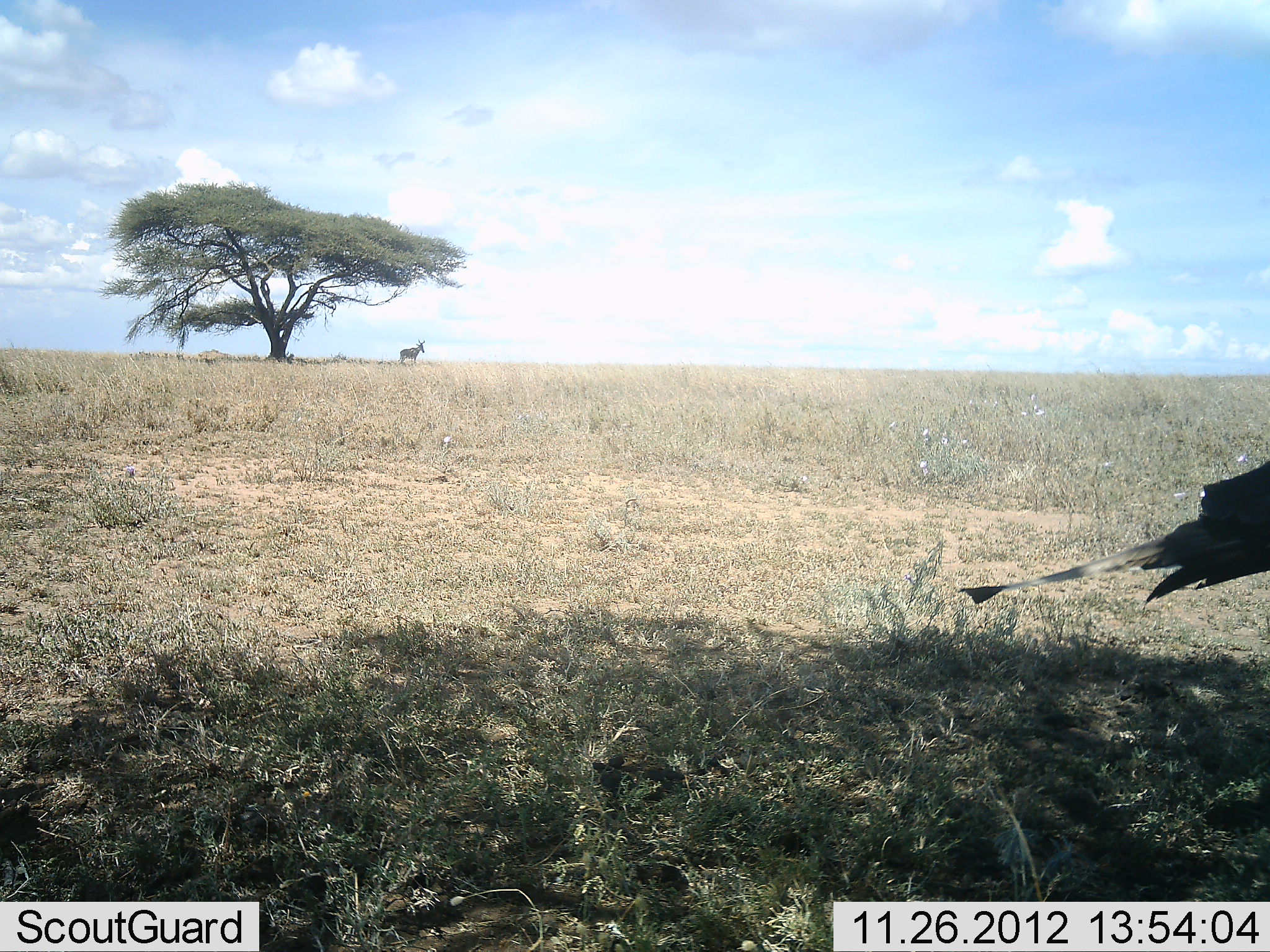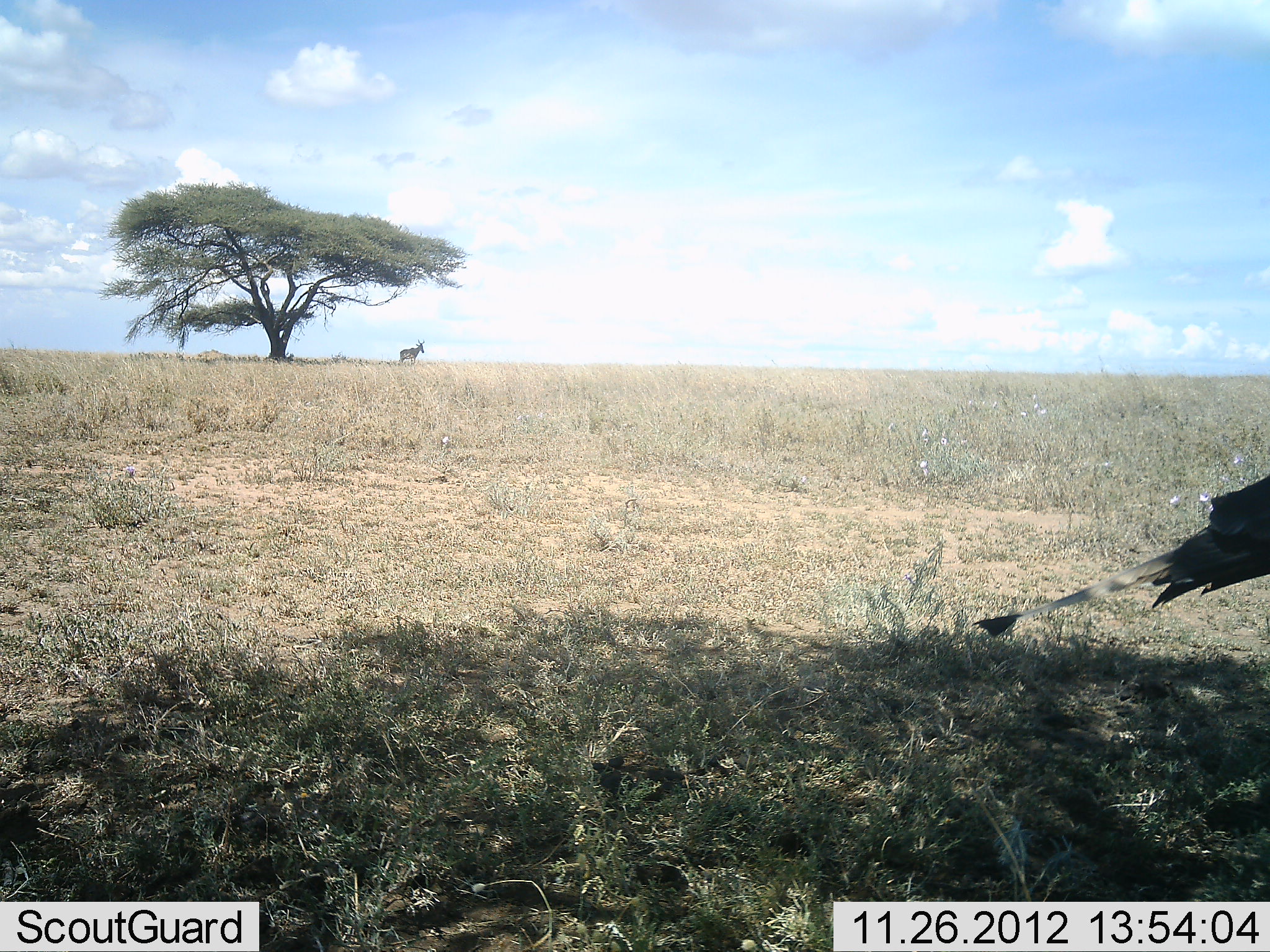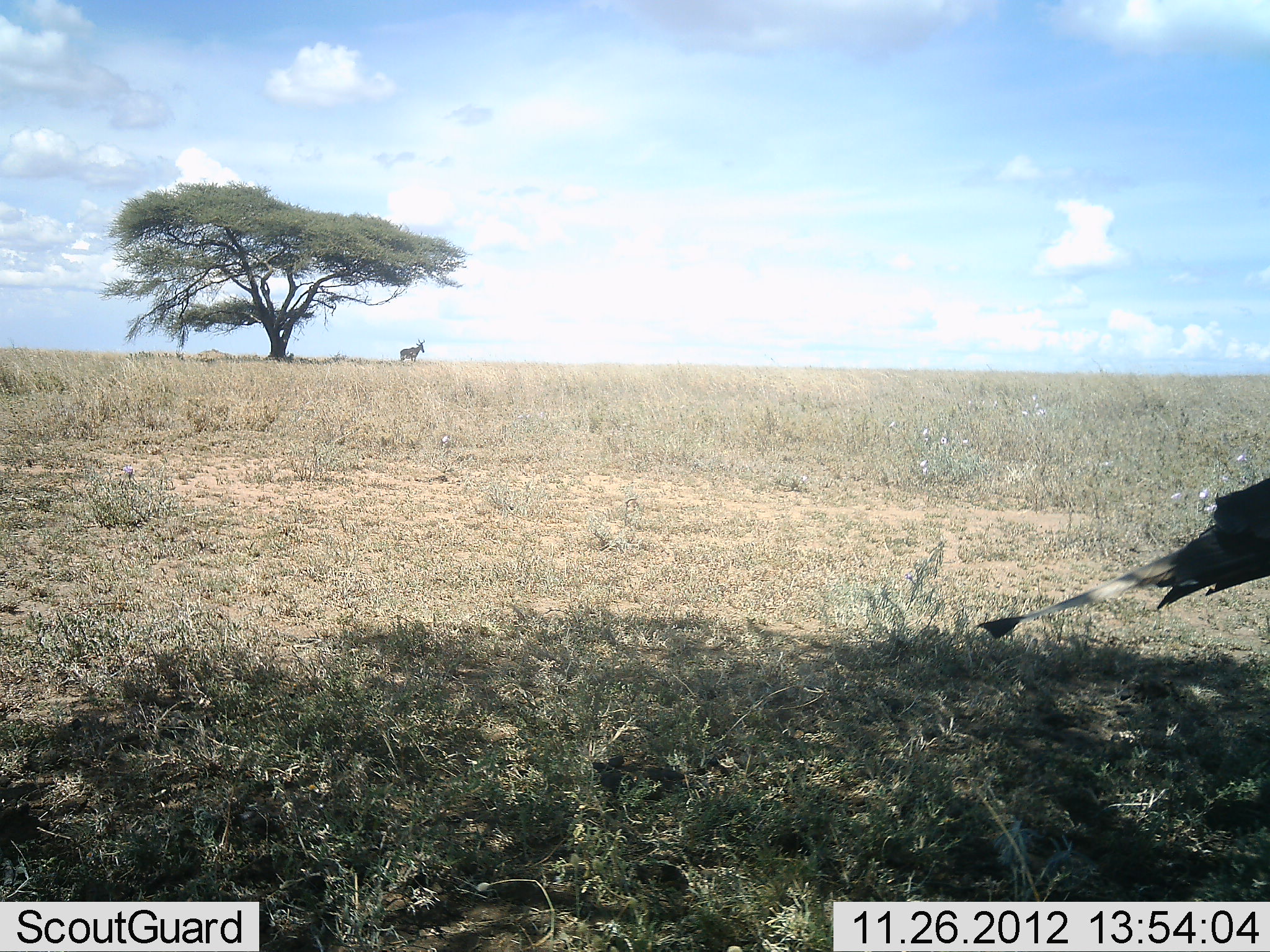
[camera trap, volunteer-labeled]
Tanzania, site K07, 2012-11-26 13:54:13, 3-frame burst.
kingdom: Animalia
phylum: Chordata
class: Aves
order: Accipitriformes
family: Sagittariidae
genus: Sagittarius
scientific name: Sagittarius serpentarius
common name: secretary bird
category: secretarybird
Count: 1.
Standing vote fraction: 92%.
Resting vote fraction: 0%.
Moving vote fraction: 8%.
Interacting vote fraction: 0%.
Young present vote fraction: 0%.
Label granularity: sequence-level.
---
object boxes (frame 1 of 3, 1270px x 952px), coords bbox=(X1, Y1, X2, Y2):
animal: bbox=(954, 459, 1270, 609)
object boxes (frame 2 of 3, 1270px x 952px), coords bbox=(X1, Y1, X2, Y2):
animal: bbox=(959, 477, 1270, 639)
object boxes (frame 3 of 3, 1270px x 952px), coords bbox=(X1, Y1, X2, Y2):
animal: bbox=(967, 480, 1270, 646)